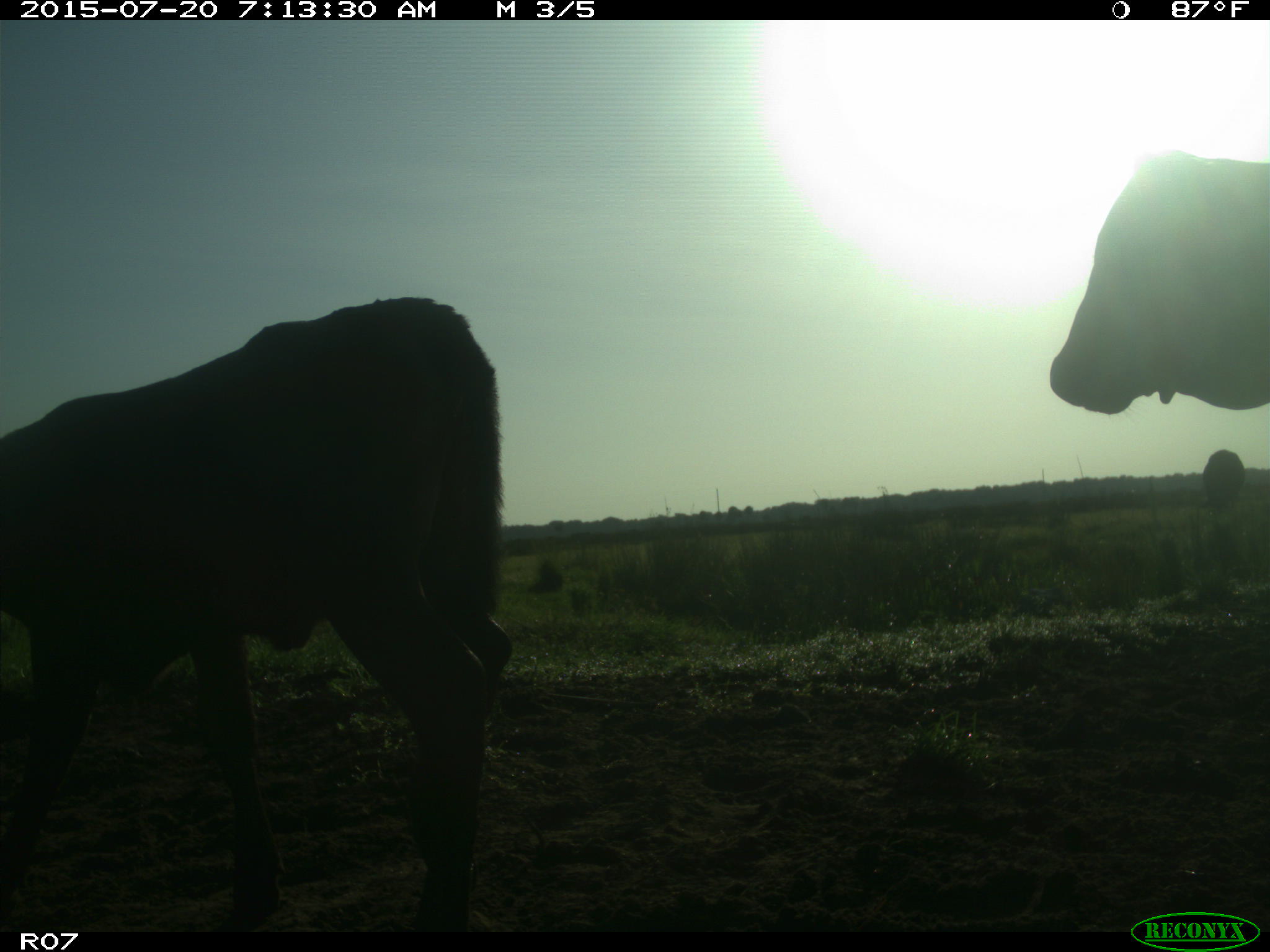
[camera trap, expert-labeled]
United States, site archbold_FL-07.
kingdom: Animalia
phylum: Chordata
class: Mammalia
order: Artiodactyla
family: Bovidae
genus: Bos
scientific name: Bos taurus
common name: domestic cow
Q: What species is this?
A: Bos taurus (domestic cow).